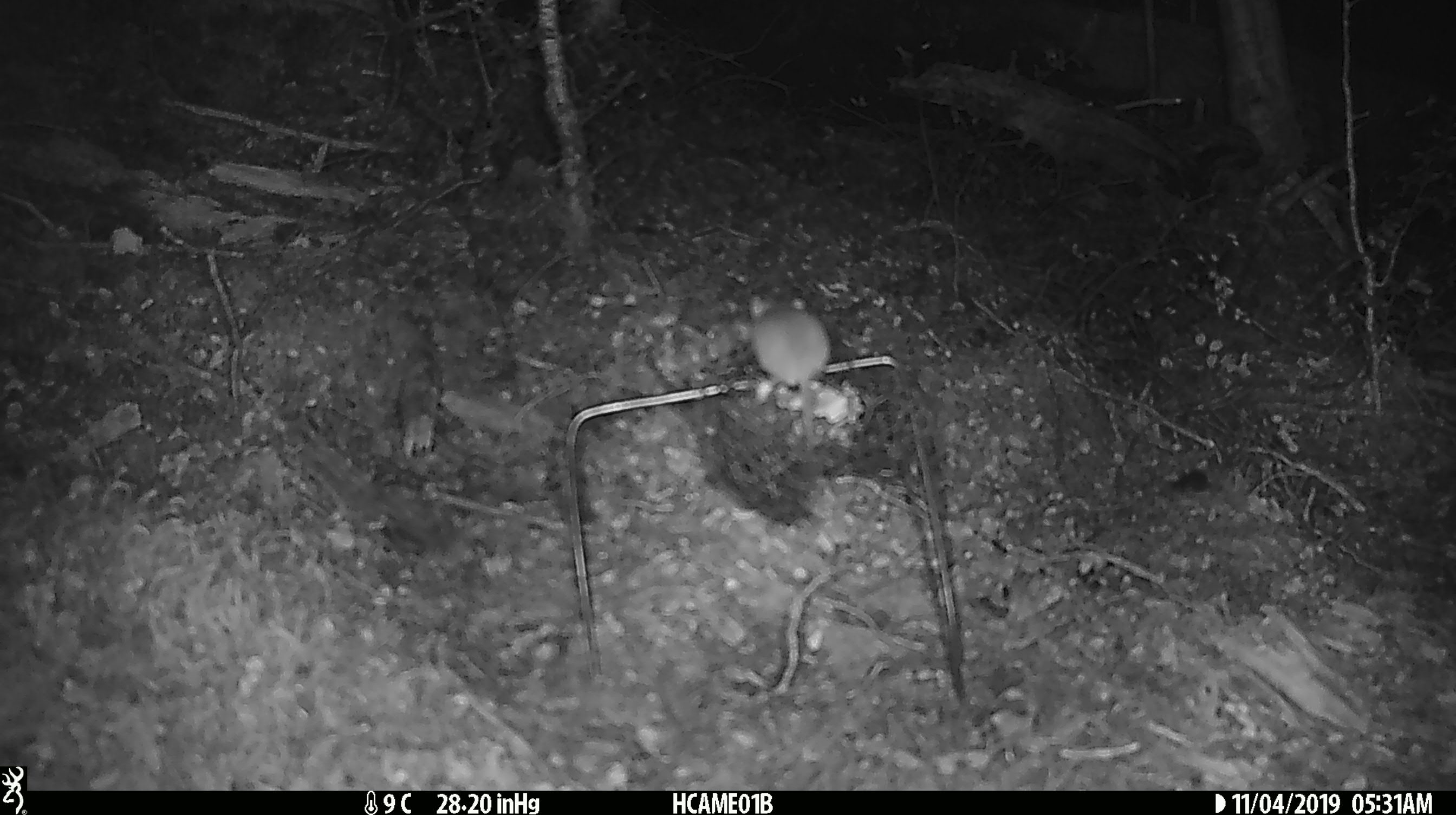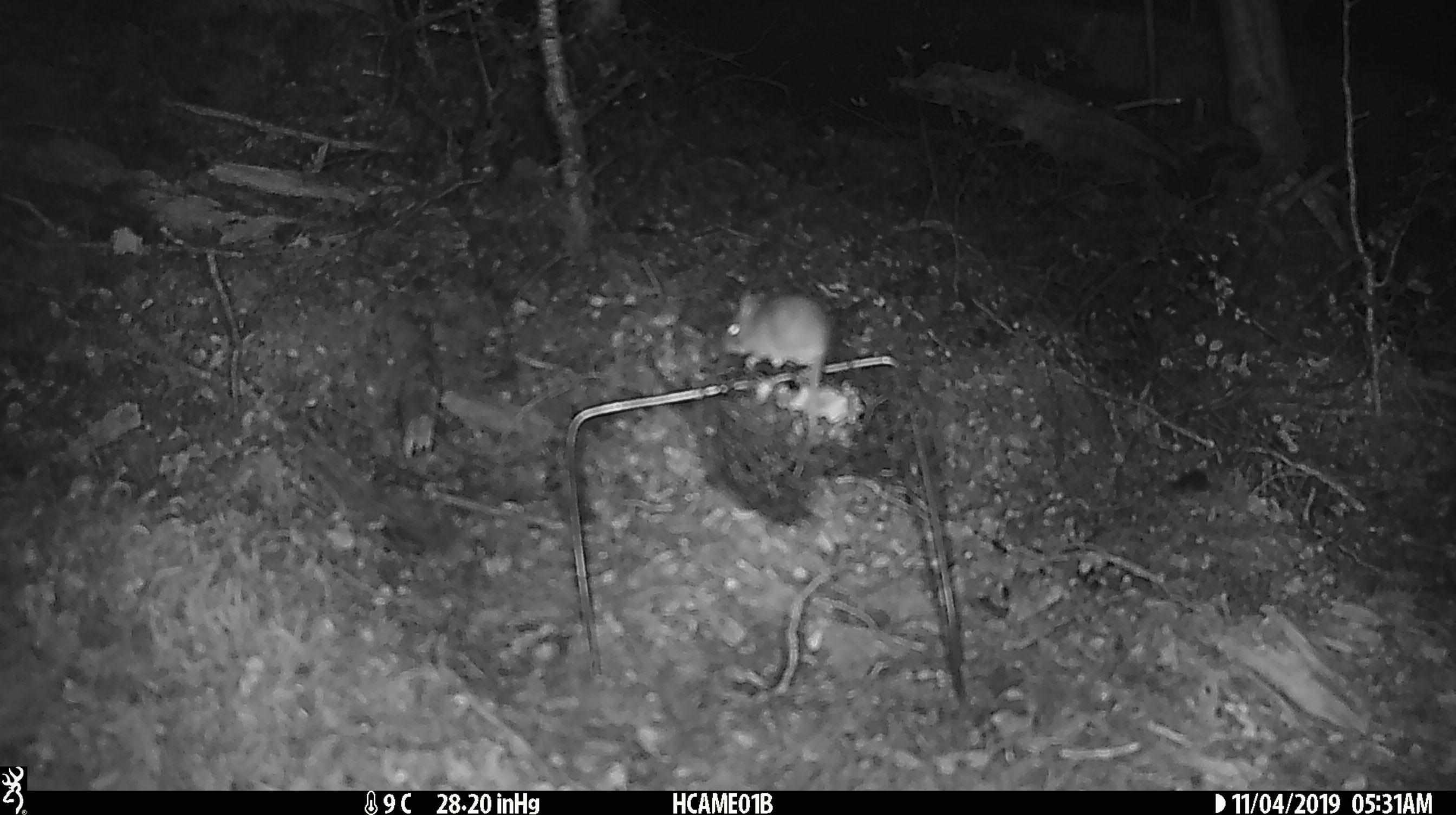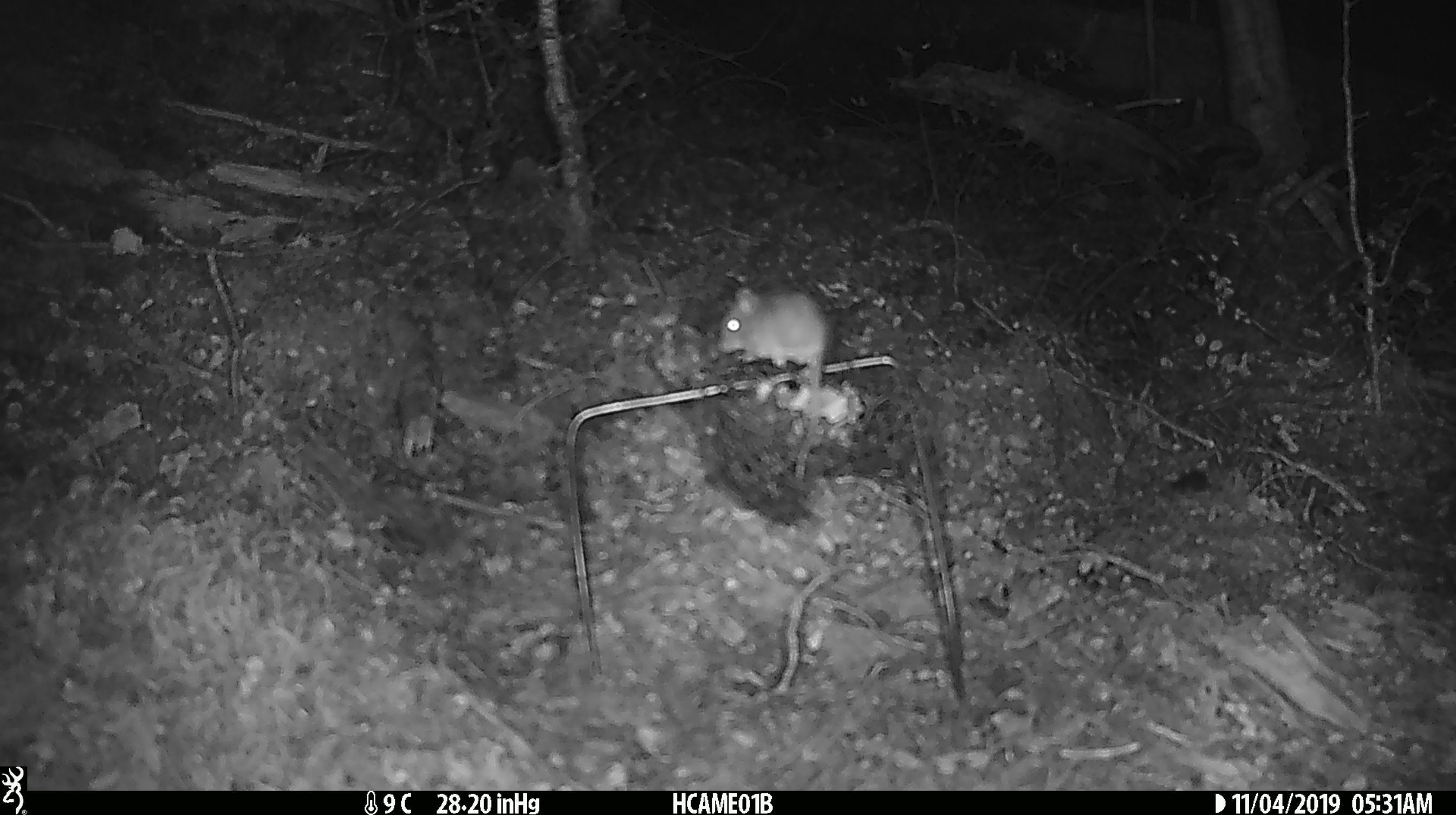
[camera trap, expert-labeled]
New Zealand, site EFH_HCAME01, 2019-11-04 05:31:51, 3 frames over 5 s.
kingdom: Animalia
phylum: Chordata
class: Mammalia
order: Rodentia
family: Muridae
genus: Mus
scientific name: Mus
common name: mouse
Mouse (Mus).